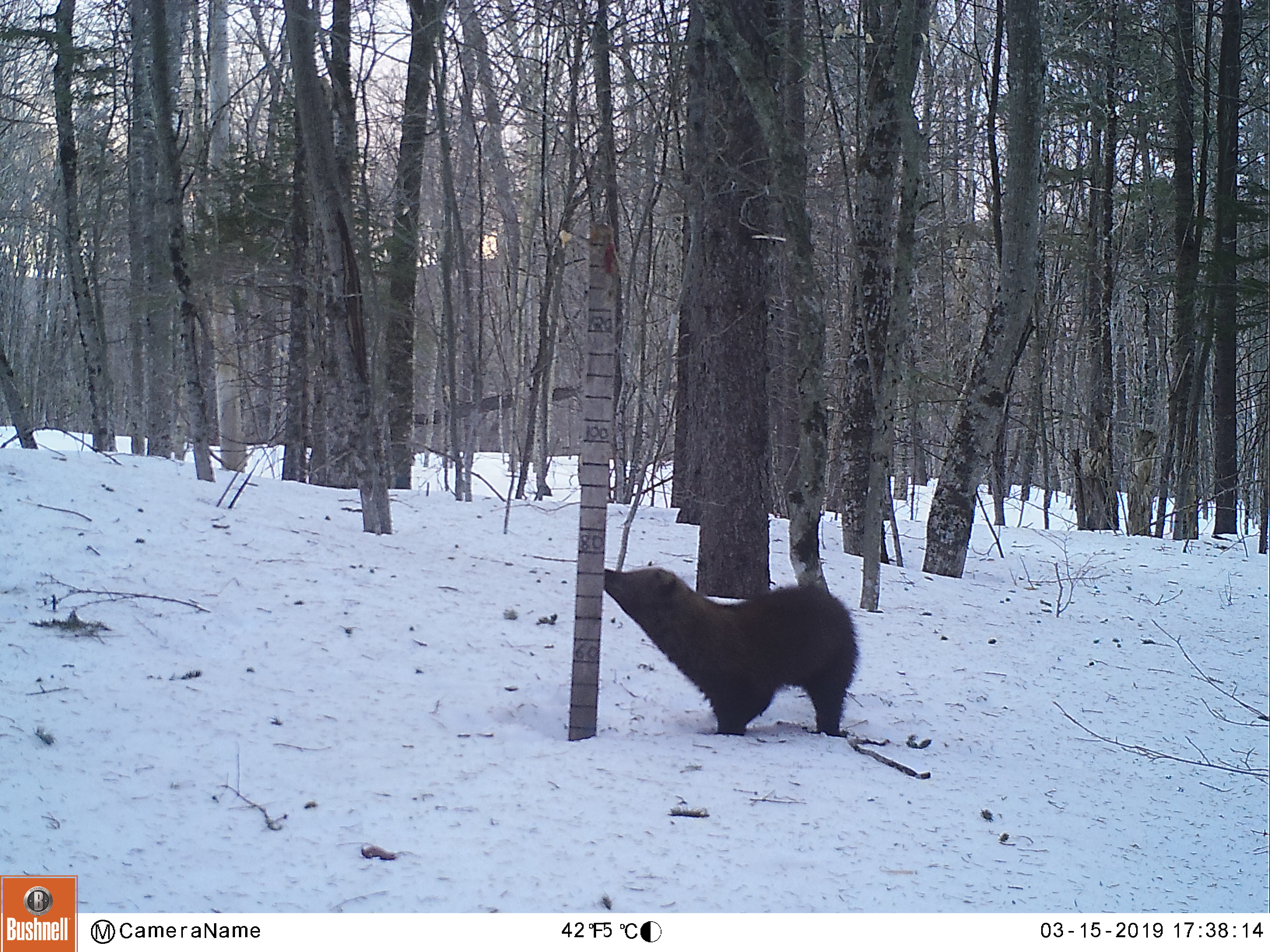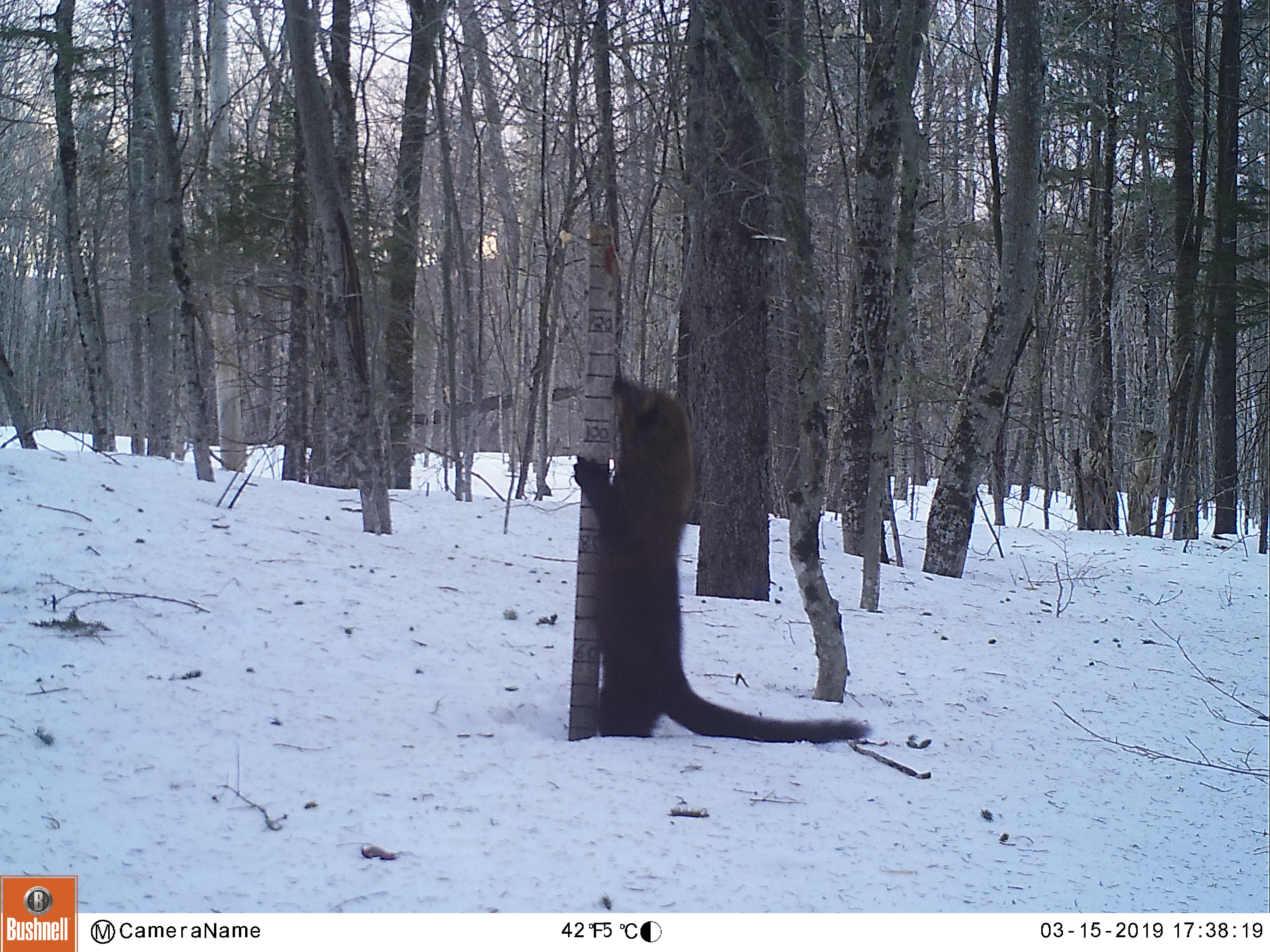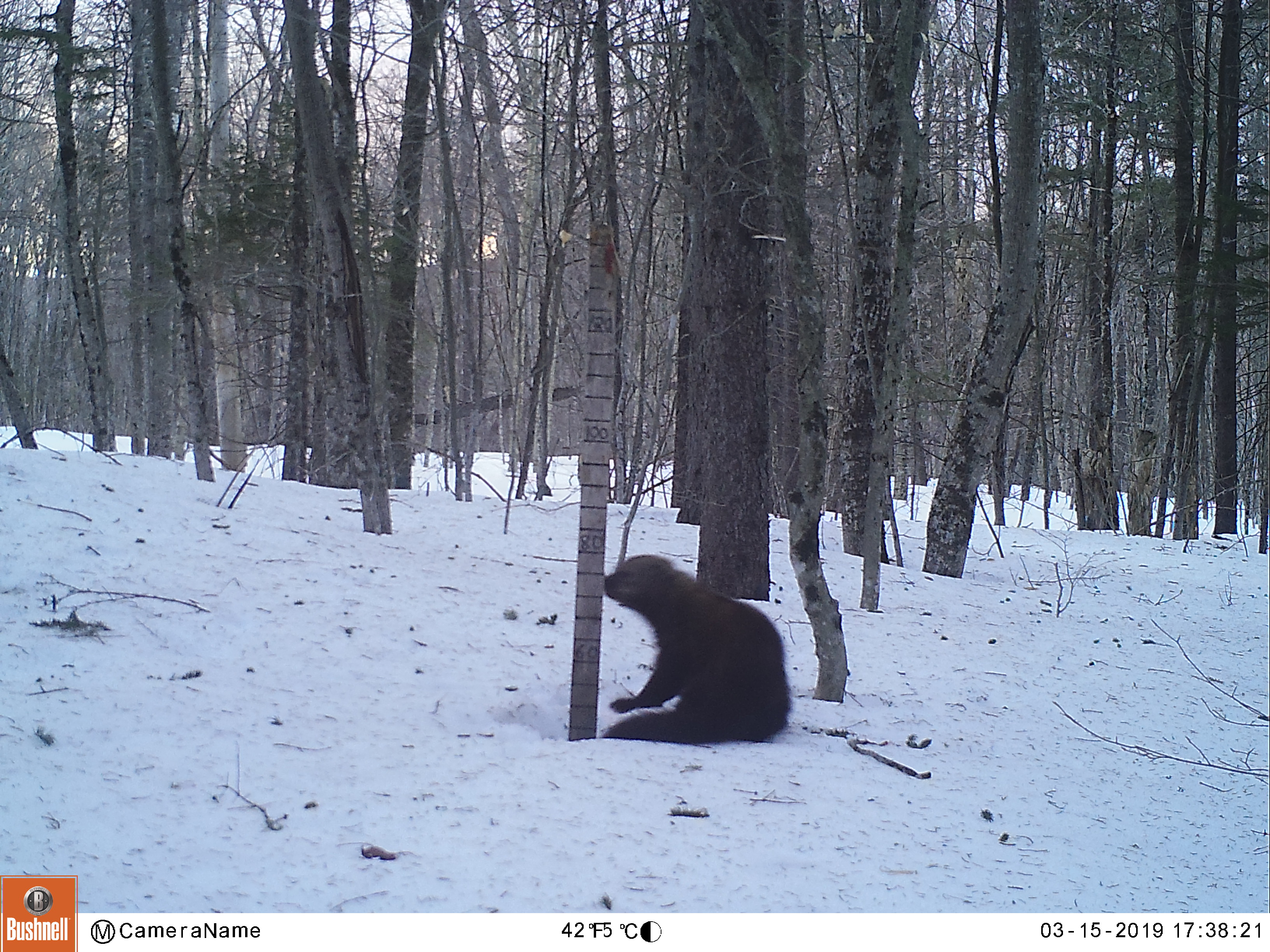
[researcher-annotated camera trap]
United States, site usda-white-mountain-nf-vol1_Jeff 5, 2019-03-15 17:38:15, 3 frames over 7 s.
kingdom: Animalia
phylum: Chordata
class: Mammalia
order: Carnivora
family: Mustelidae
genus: Pekania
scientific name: Pekania pennanti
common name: fisher